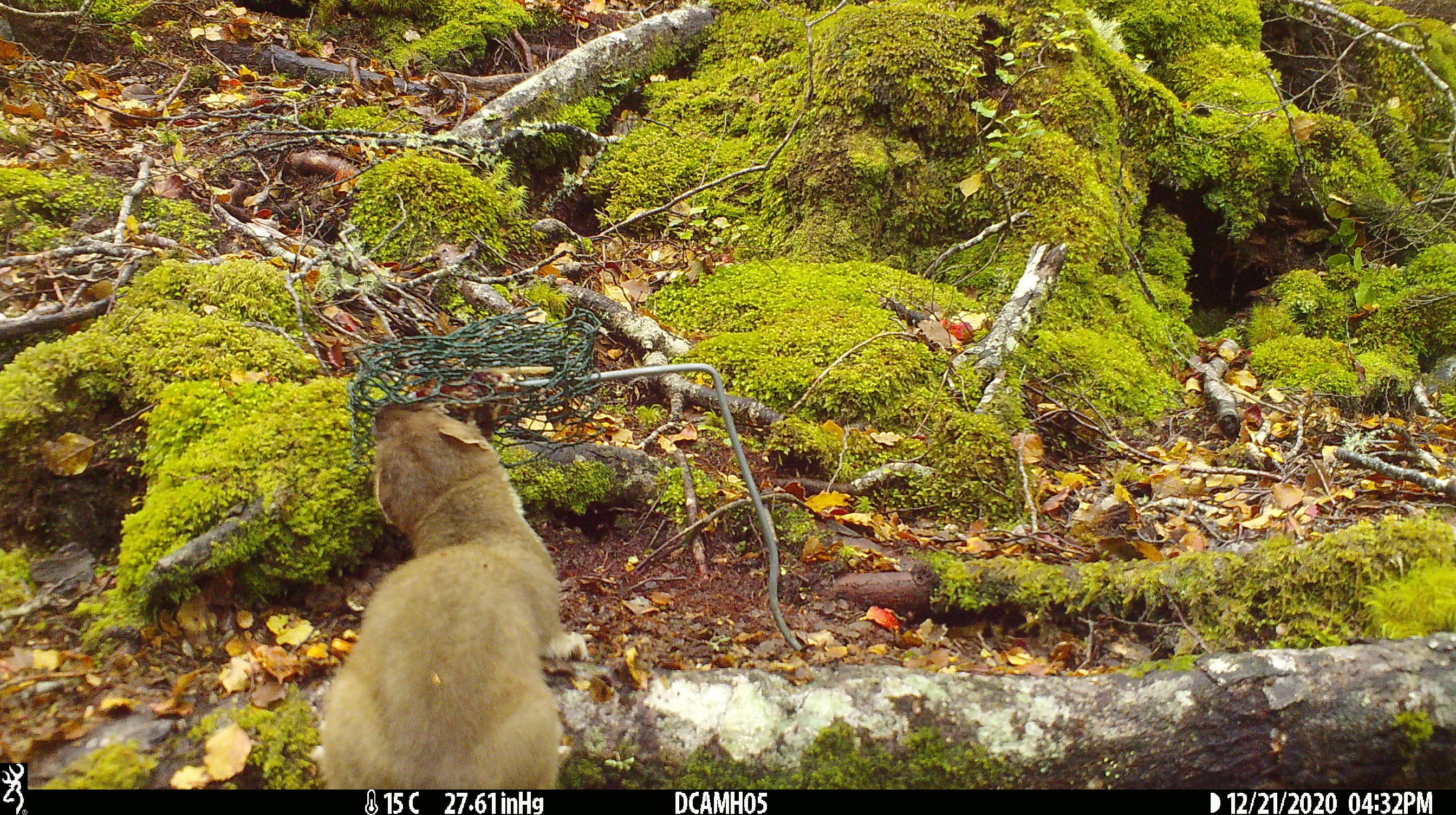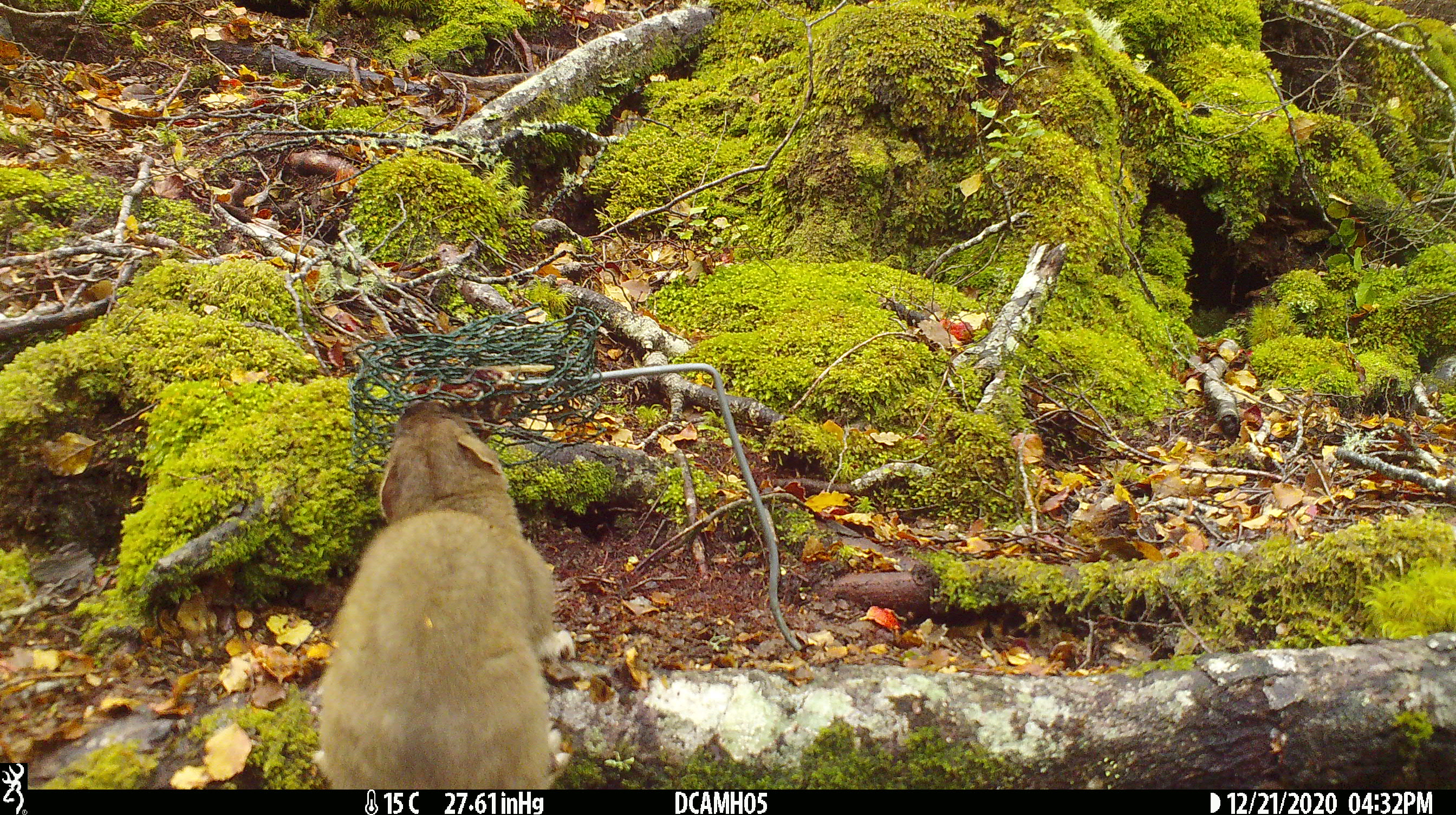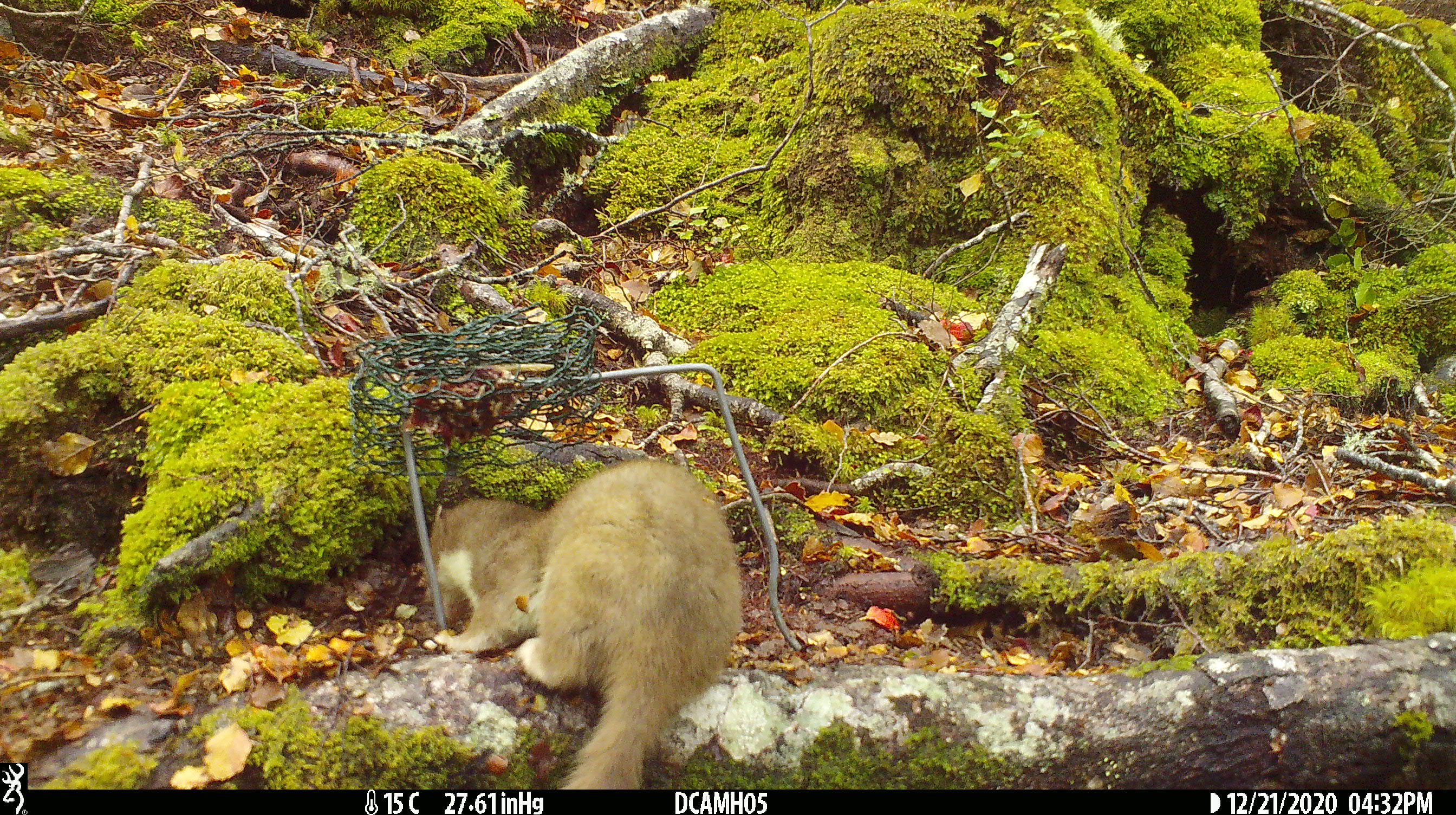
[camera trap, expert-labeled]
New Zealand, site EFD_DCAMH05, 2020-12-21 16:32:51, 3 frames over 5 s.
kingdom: Animalia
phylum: Chordata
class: Mammalia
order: Carnivora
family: Mustelidae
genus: Mustela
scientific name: Mustela erminea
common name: stoat